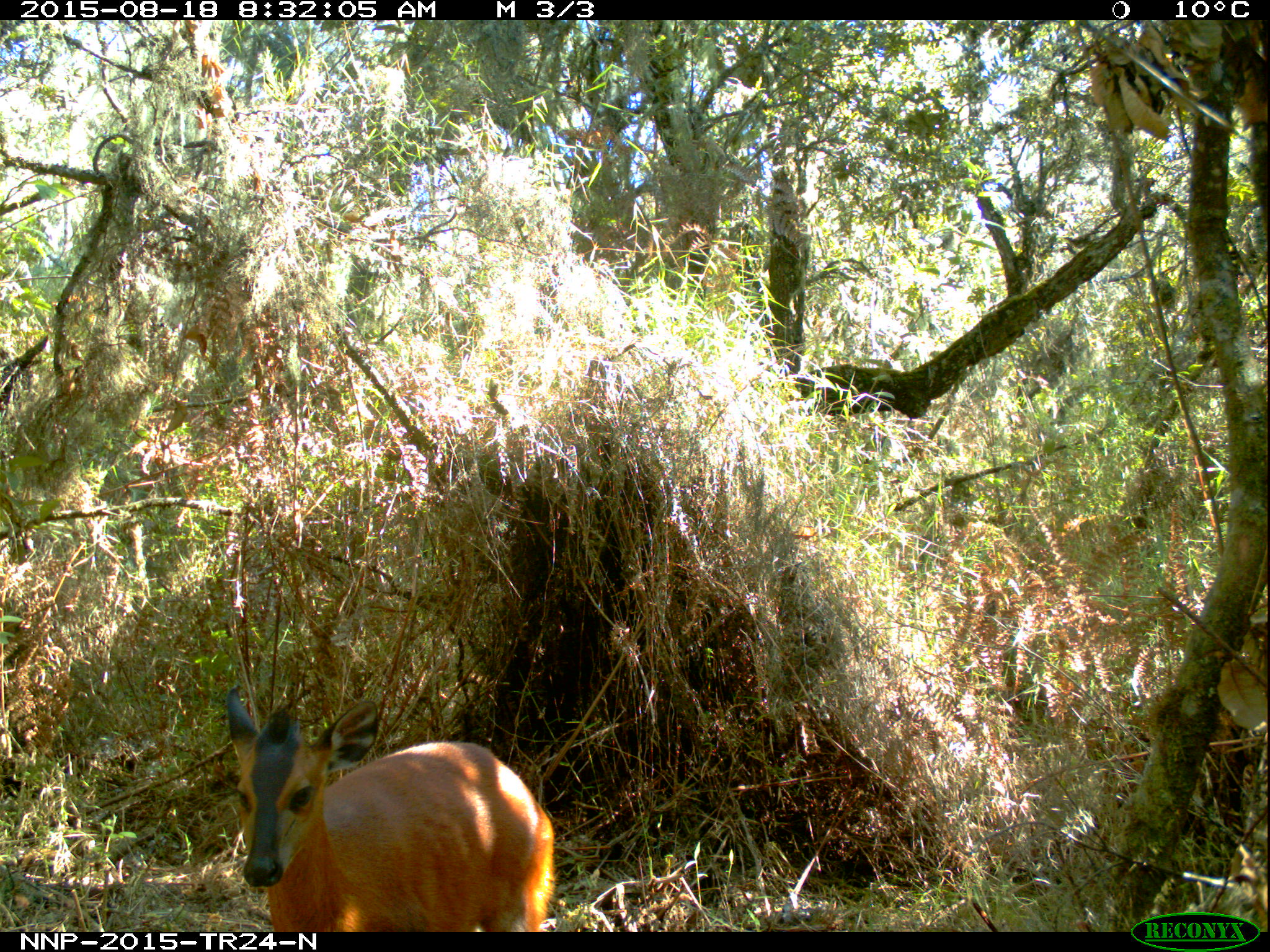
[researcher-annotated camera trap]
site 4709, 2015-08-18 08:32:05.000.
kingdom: Animalia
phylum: Chordata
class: Mammalia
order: Artiodactyla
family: Bovidae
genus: Cephalophus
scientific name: Cephalophus nigrifrons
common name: black-fronted duiker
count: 1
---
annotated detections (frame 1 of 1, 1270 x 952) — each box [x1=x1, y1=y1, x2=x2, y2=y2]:
cephalophus nigrifrons: [x1=224, y1=683, x2=557, y2=932]